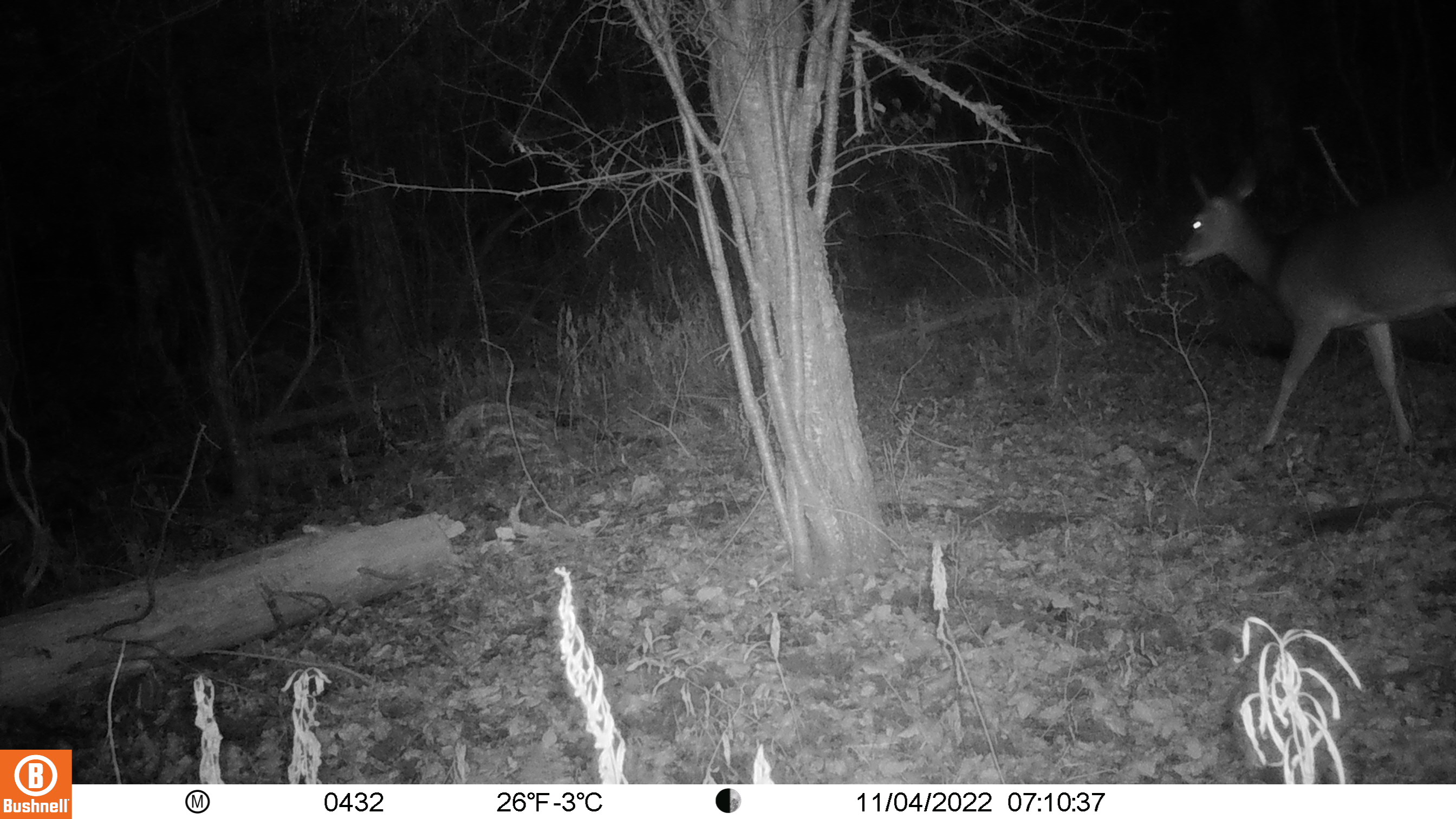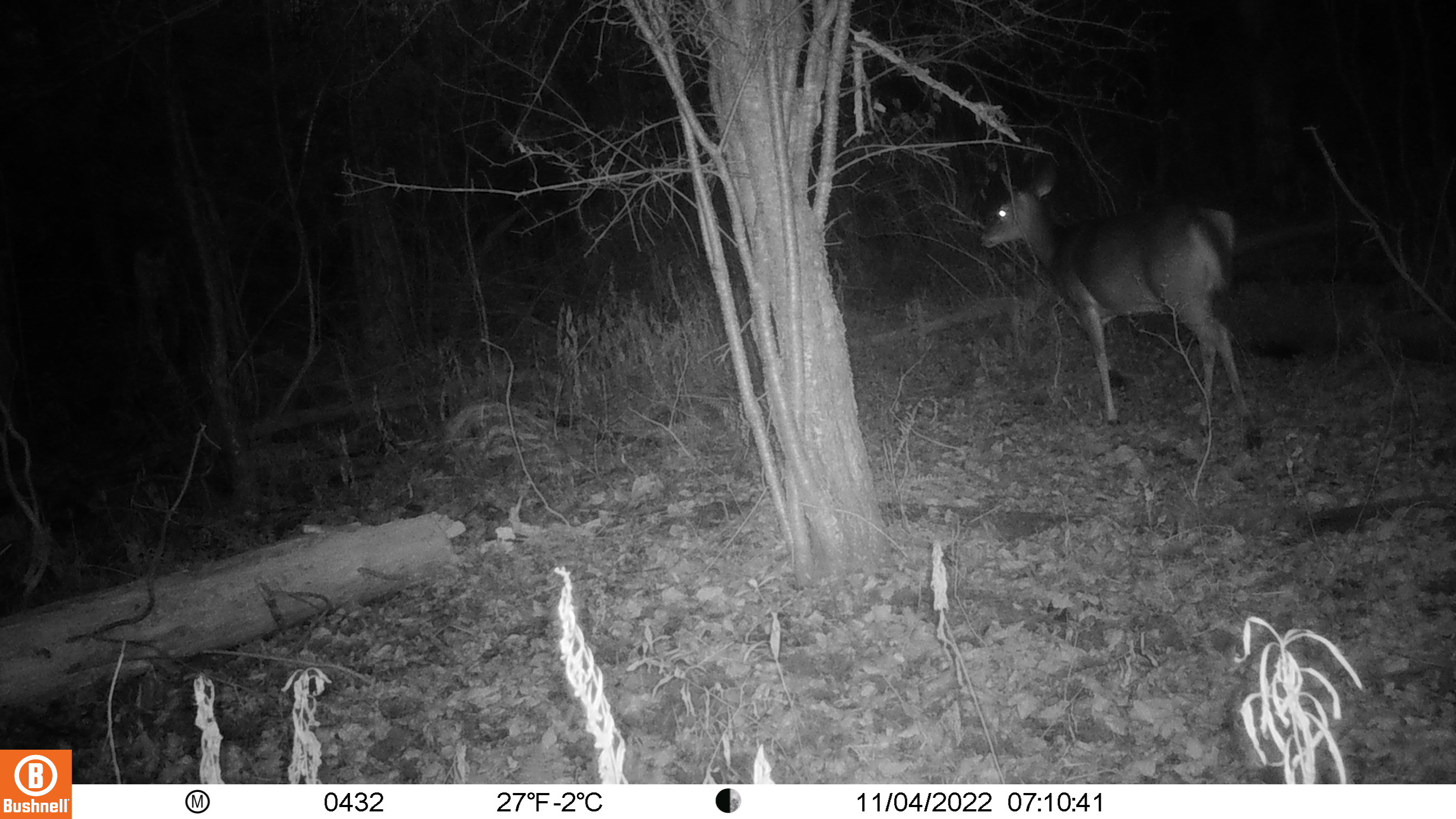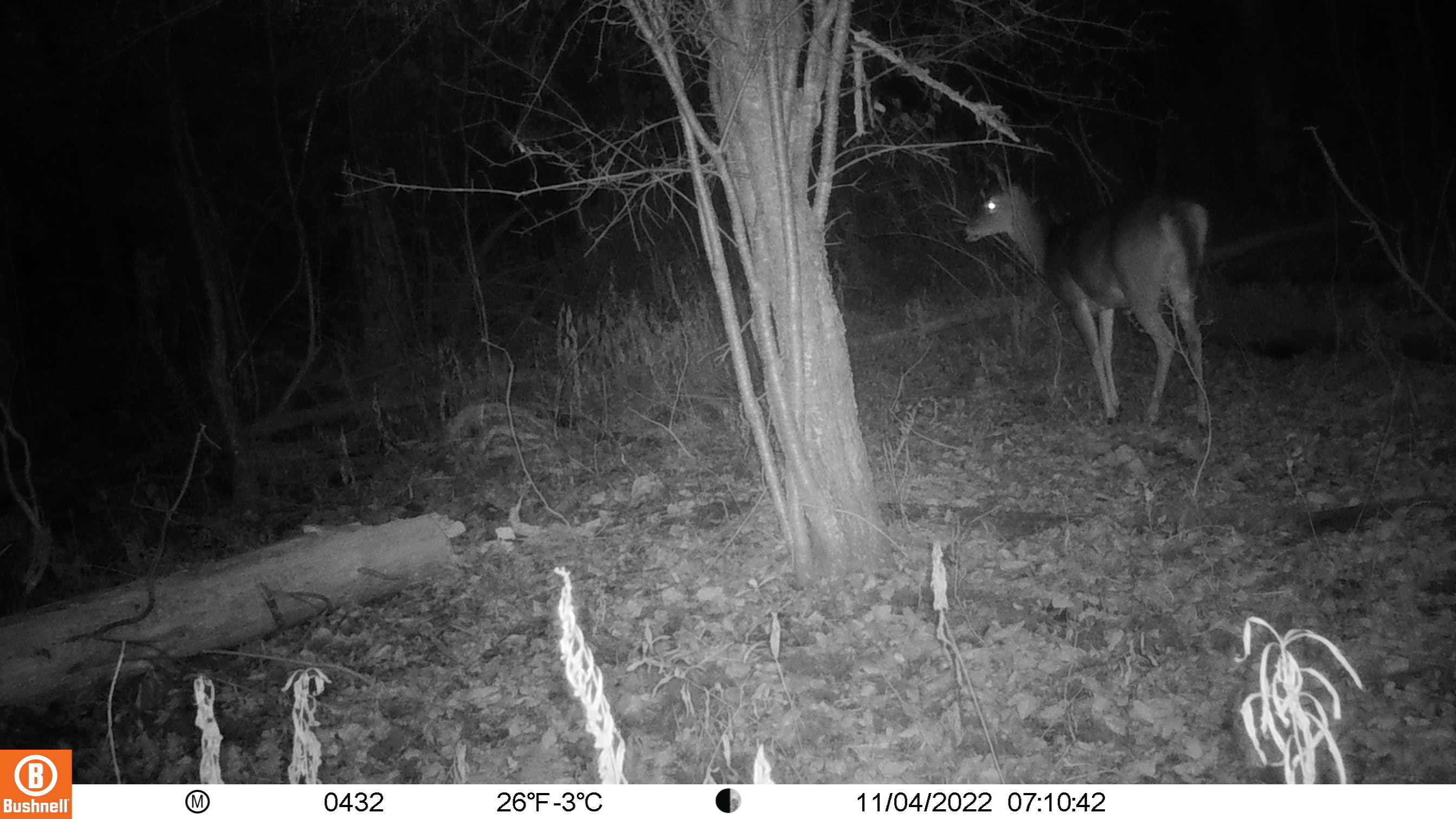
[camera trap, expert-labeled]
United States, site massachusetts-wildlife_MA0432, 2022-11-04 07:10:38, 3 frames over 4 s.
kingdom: Animalia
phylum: Chordata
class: Mammalia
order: Artiodactyla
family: Cervidae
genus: Odocoileus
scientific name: Odocoileus virginianus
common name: white-tailed deer